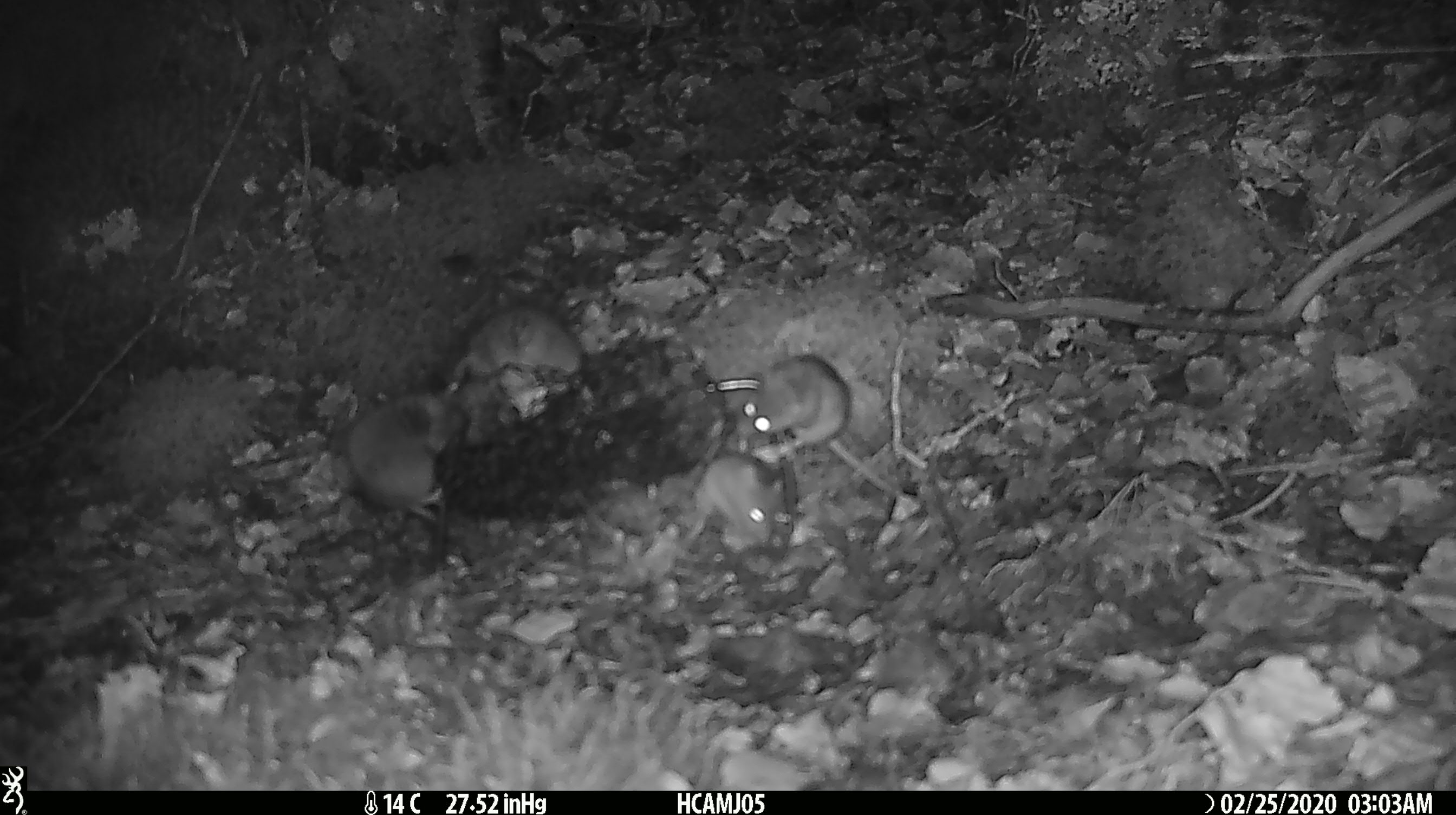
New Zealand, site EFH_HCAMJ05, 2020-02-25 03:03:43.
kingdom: Animalia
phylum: Chordata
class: Mammalia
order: Rodentia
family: Muridae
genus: Mus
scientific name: Mus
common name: mouse